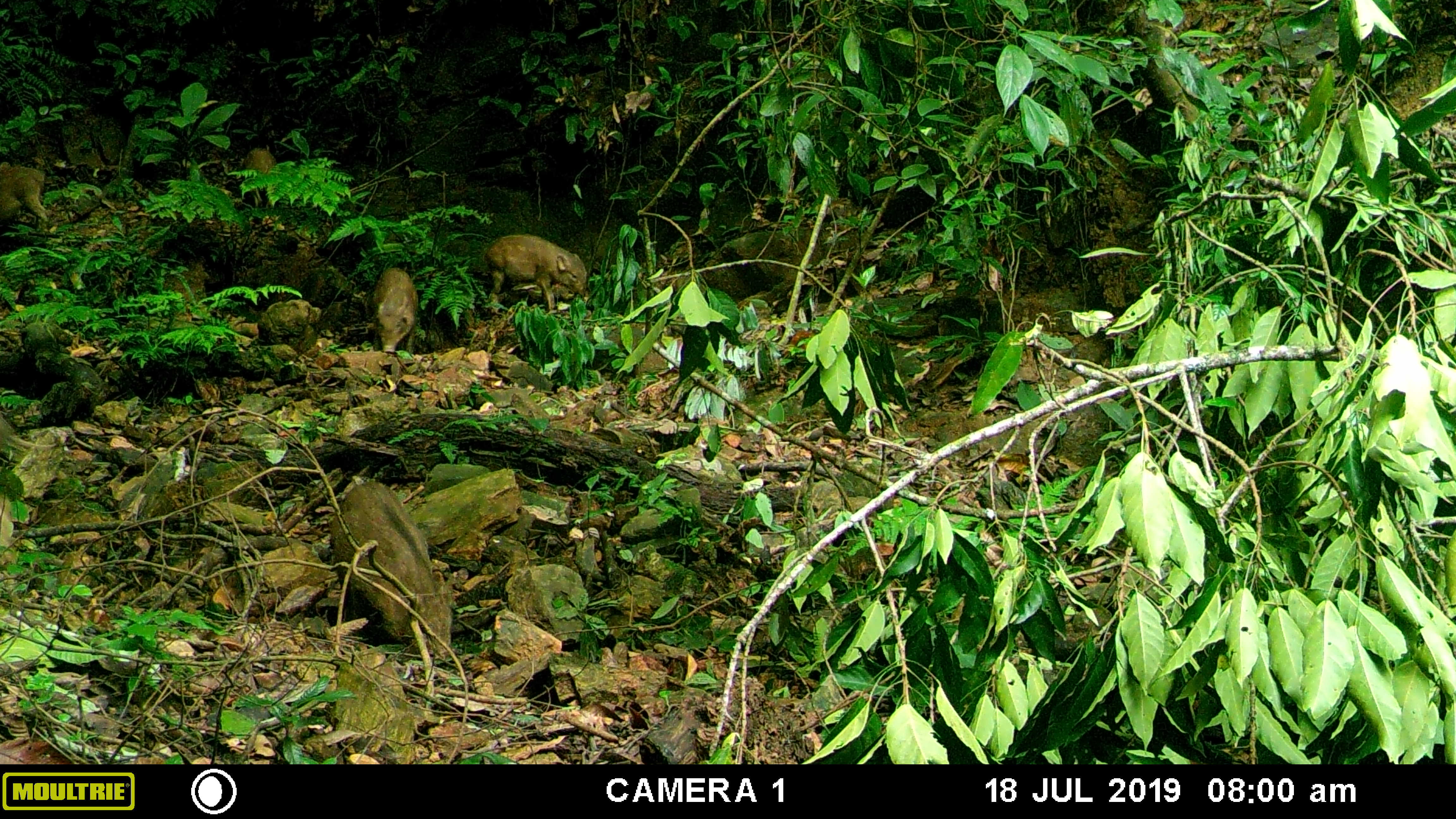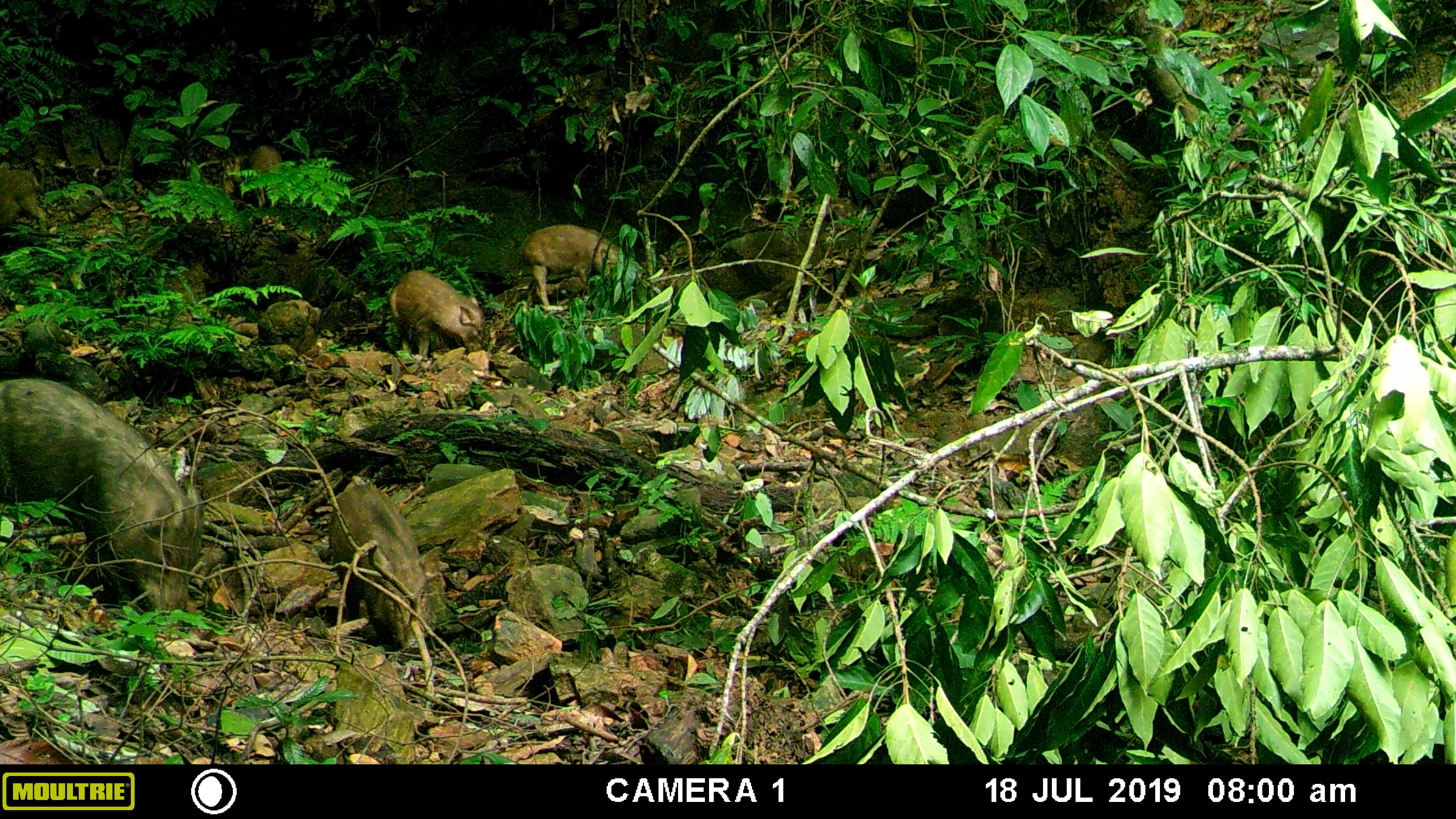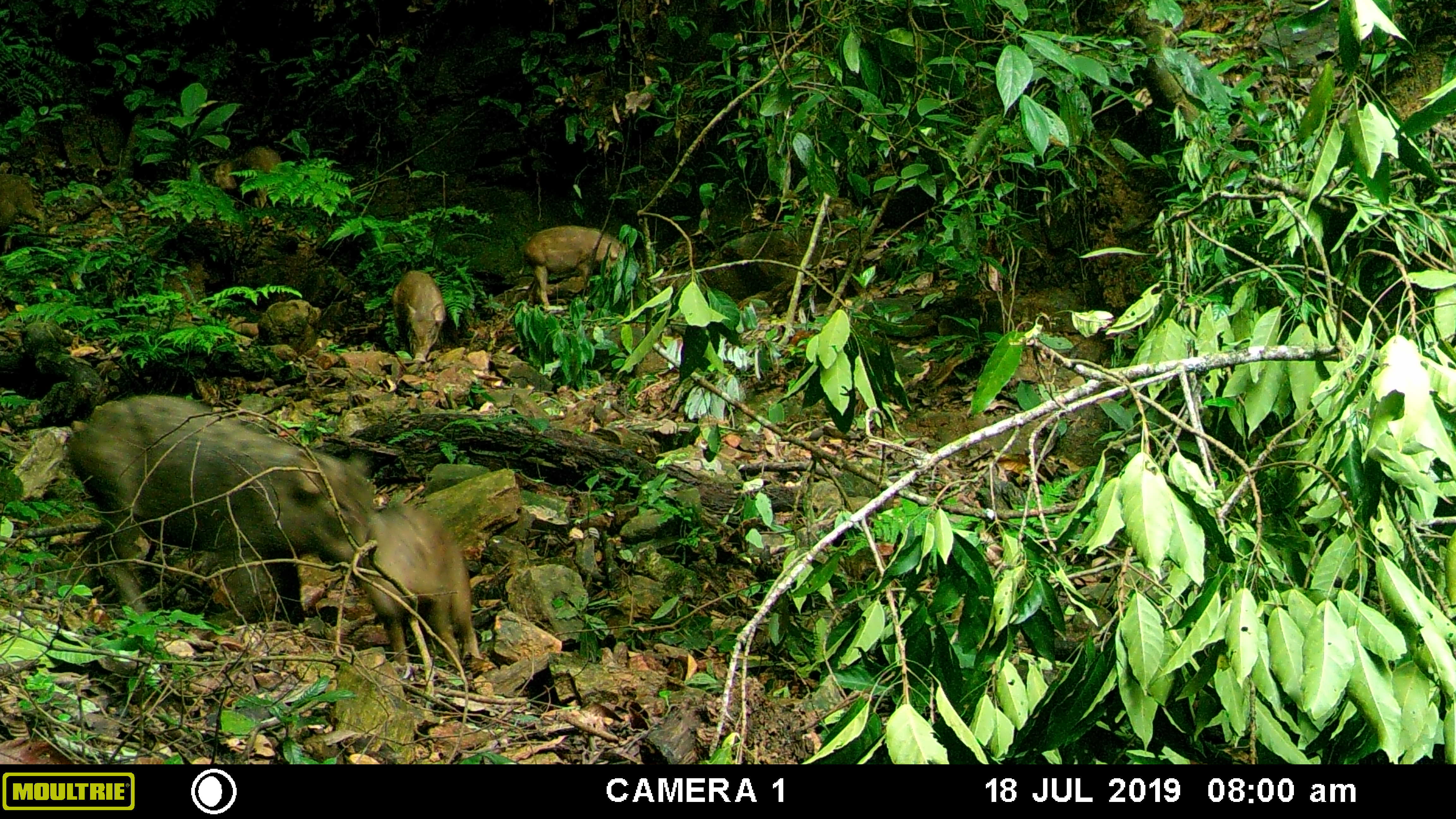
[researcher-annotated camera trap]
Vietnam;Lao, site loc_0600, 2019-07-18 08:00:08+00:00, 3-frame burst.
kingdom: Animalia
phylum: Chordata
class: Mammalia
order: Artiodactyla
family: Suidae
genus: Sus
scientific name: Sus scrofa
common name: eurasian wild pig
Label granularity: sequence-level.